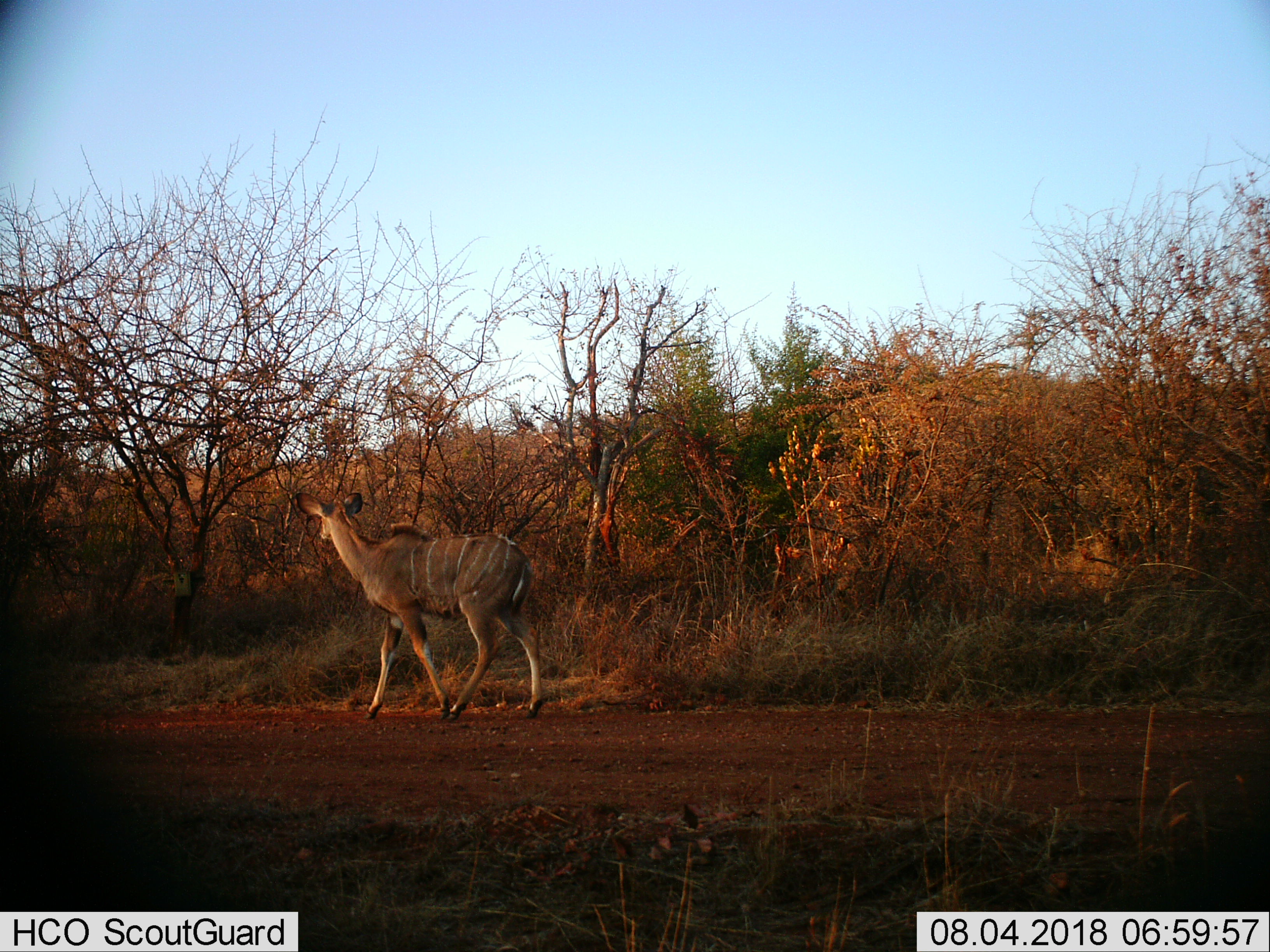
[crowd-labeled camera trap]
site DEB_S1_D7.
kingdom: Animalia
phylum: Chordata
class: Mammalia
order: Artiodactyla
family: Bovidae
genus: Tragelaphus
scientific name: Tragelaphus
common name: kudu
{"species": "kudu (Tragelaphus)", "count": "1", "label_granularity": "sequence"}